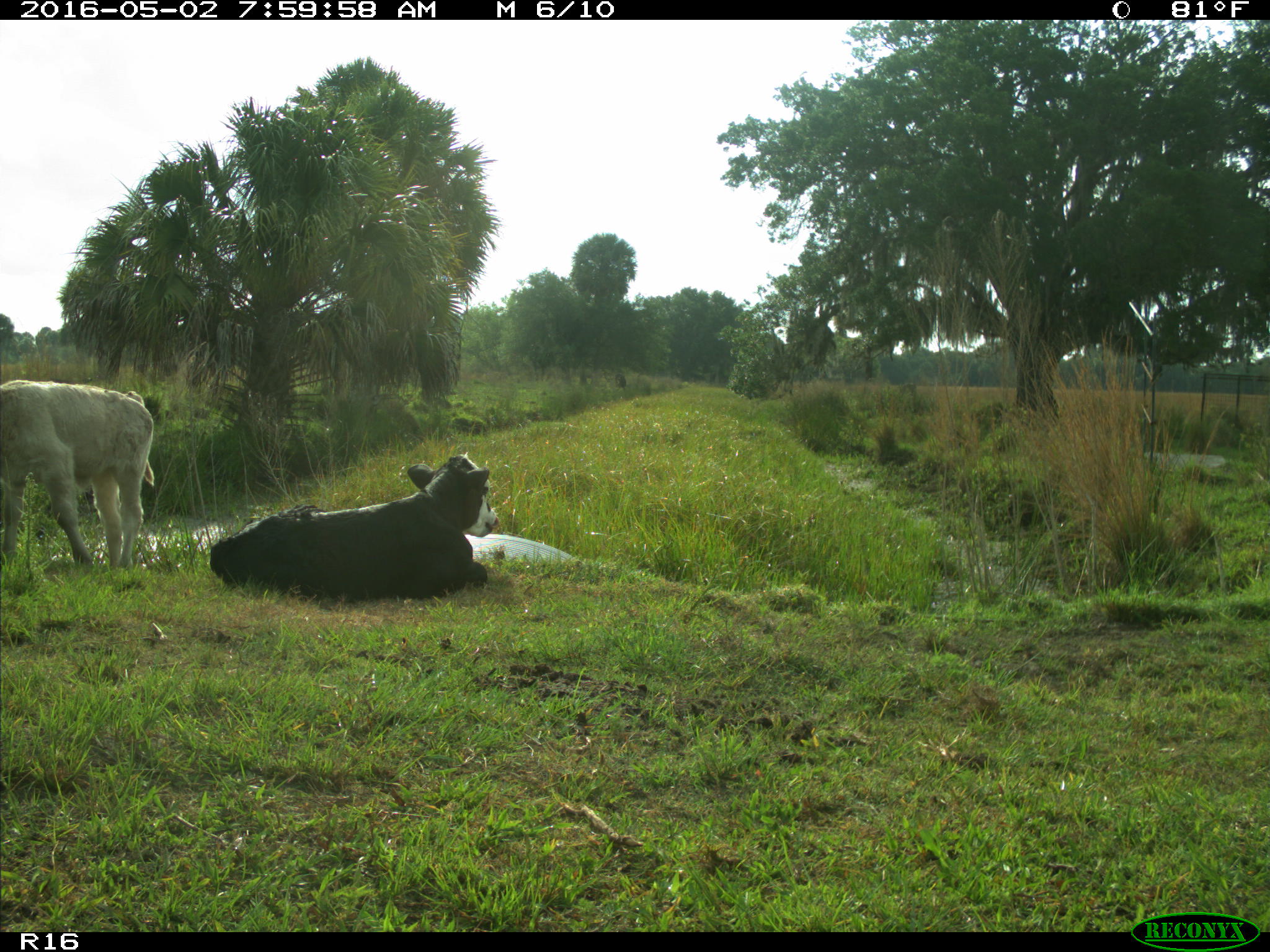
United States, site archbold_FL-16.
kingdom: Animalia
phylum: Chordata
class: Mammalia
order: Artiodactyla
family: Bovidae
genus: Bos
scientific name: Bos taurus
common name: domestic cow